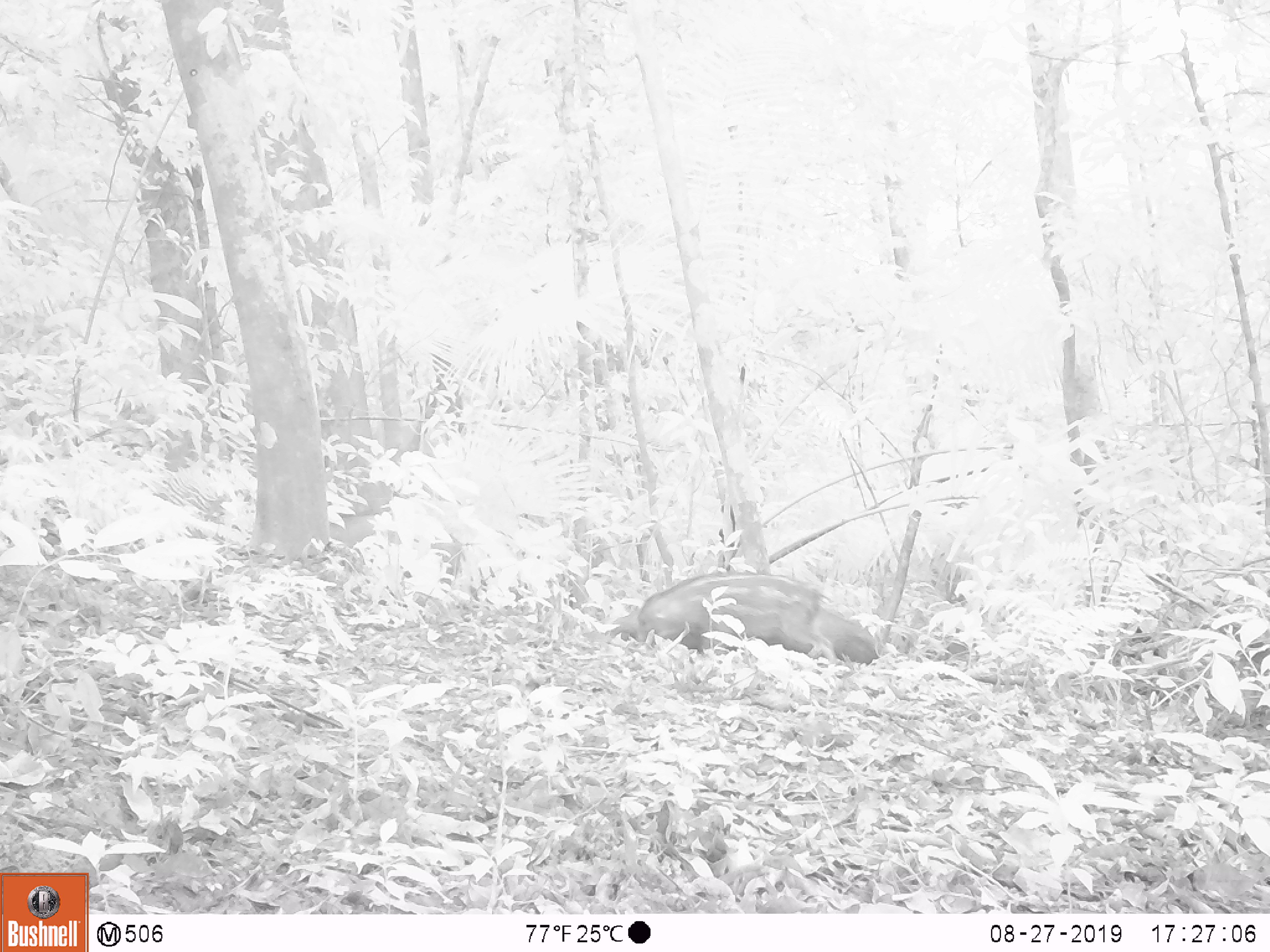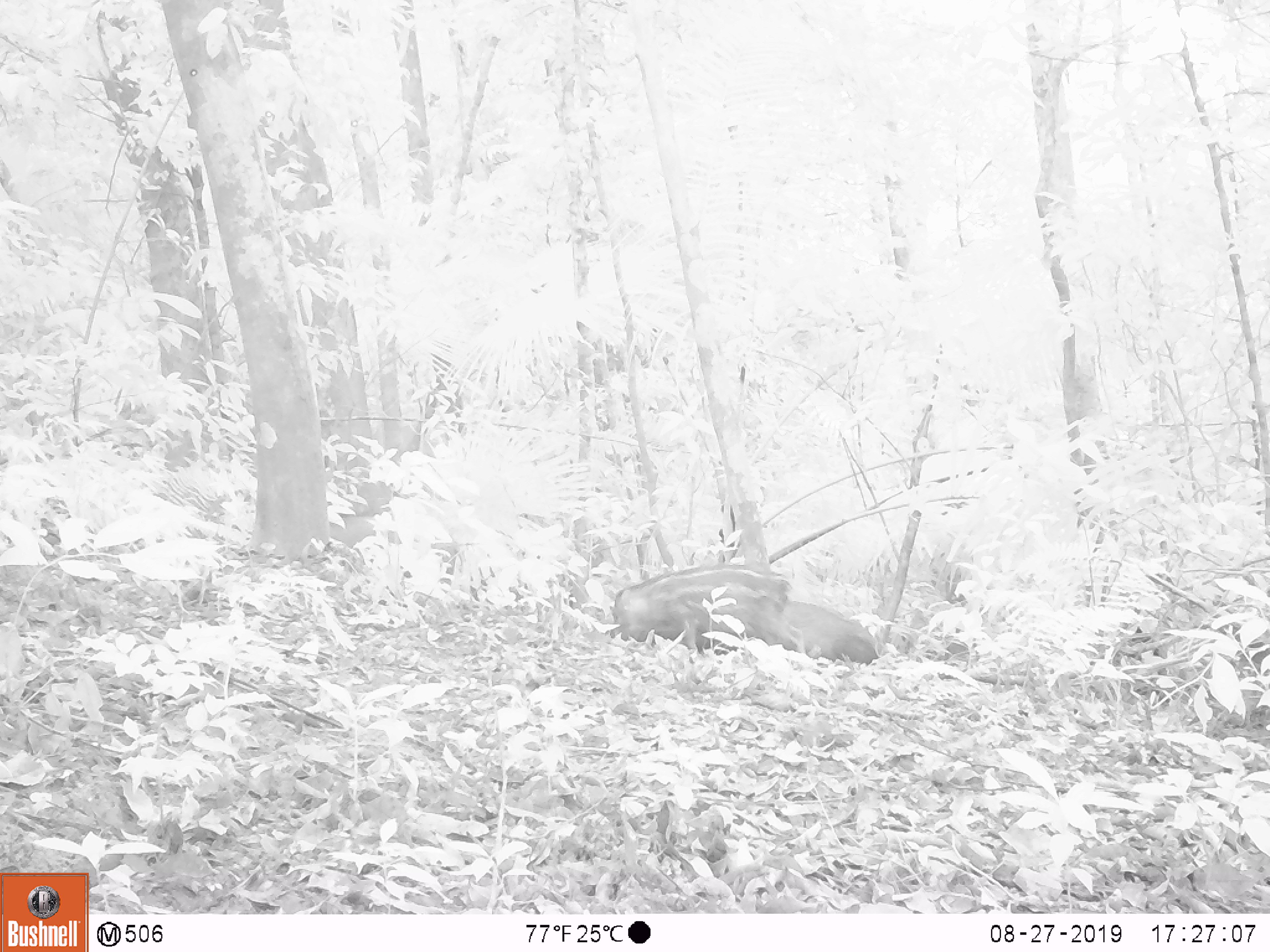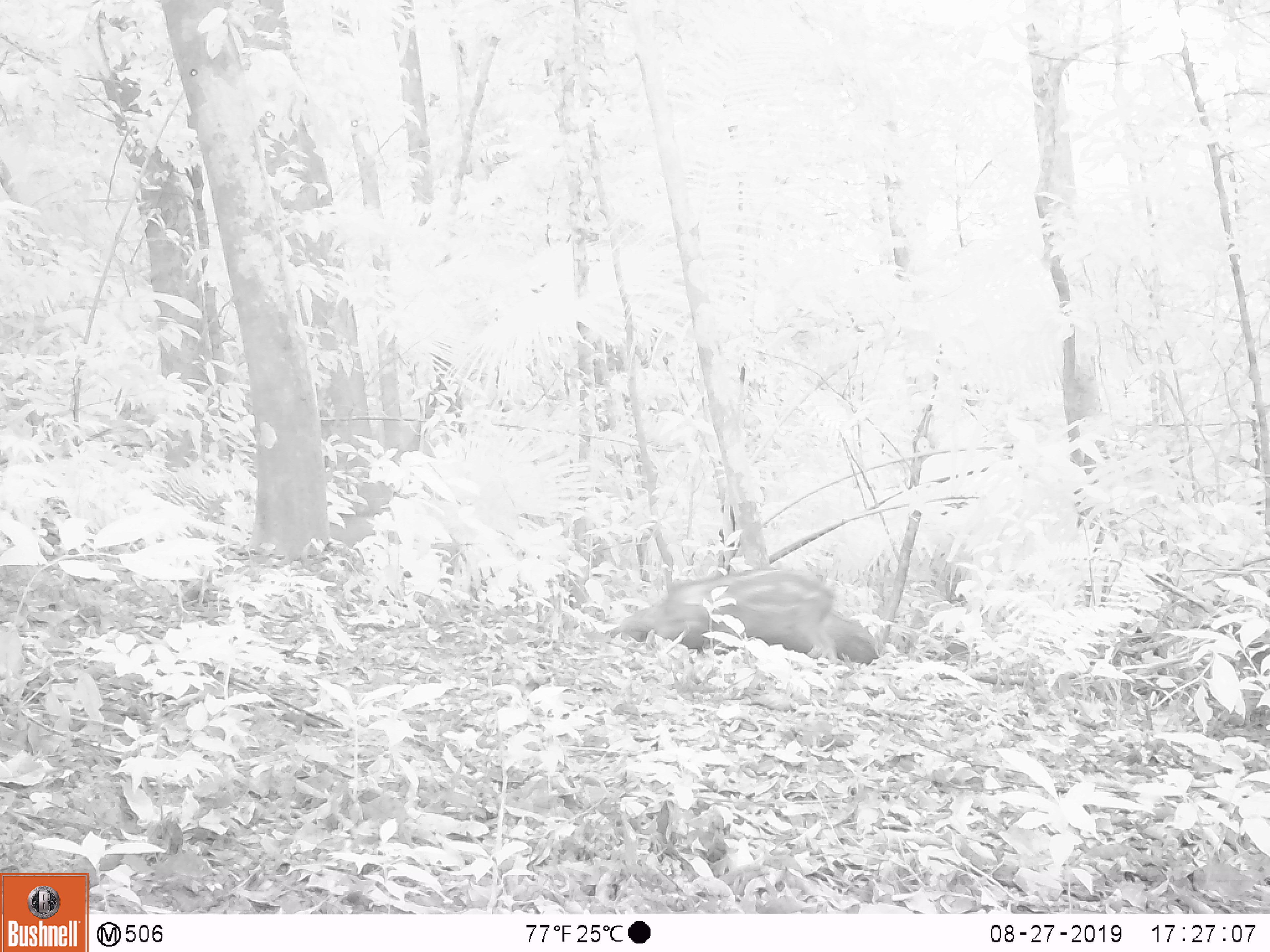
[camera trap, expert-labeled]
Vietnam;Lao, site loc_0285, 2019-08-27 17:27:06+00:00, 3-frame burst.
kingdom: Animalia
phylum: Chordata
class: Mammalia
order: Artiodactyla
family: Suidae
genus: Sus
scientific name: Sus scrofa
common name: eurasian wild pig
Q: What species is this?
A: Eurasian wild pig (Sus scrofa).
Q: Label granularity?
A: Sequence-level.